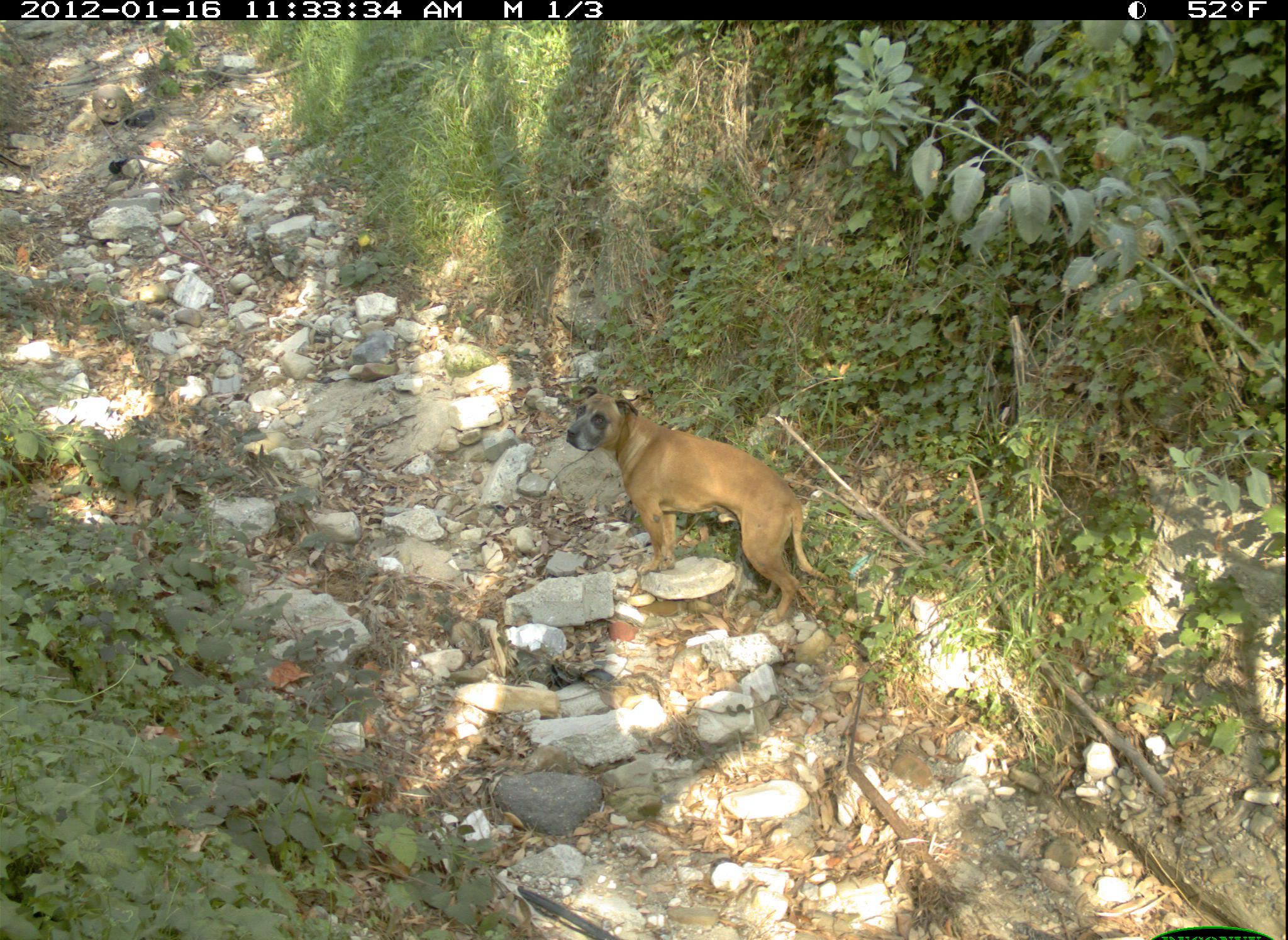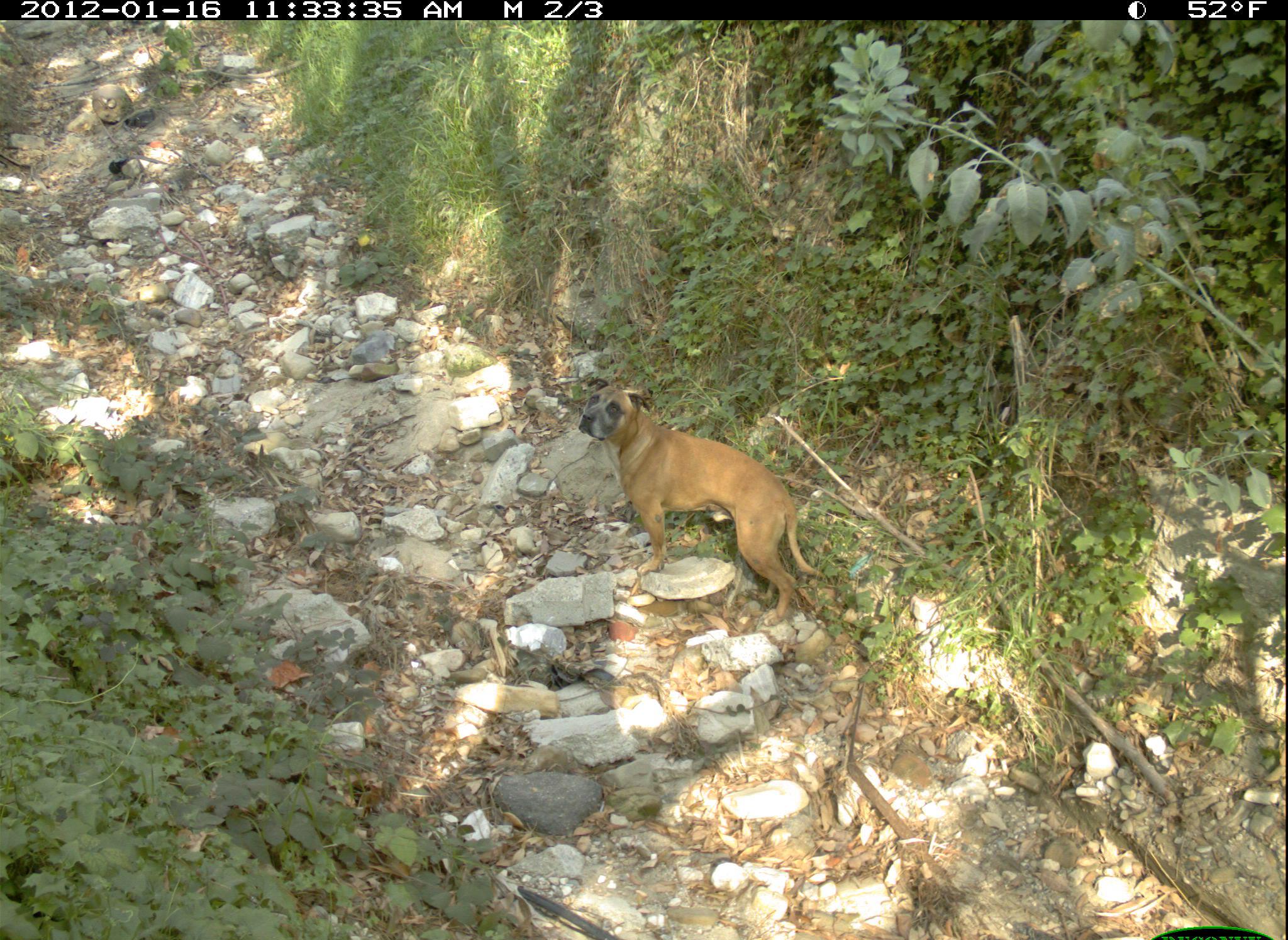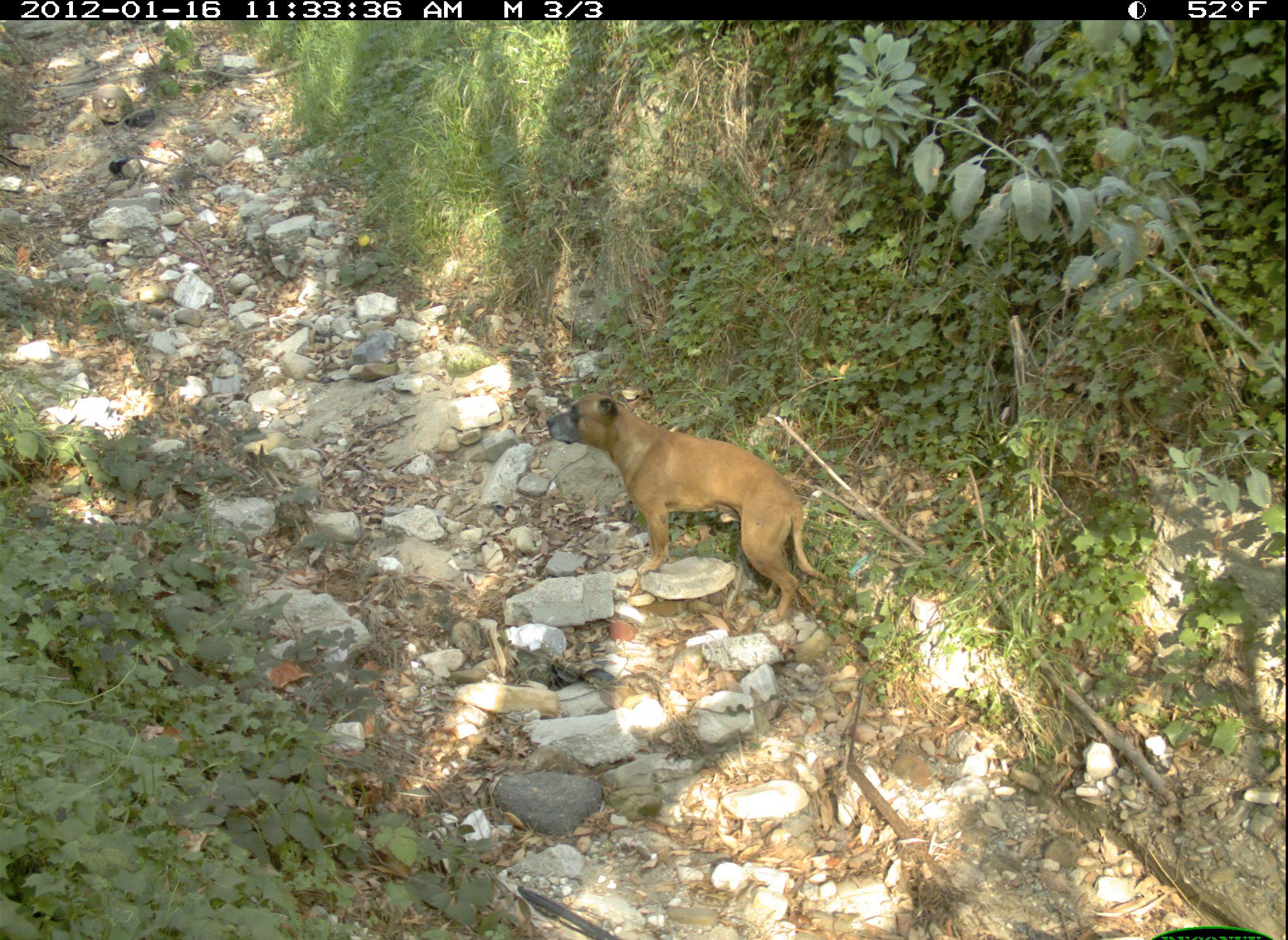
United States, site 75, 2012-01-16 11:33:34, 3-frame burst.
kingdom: Animalia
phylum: Chordata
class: Mammalia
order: Carnivora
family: Canidae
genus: Canis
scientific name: Canis familiaris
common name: domestic dog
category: dog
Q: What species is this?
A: Dog (domestic dog) (Canis familiaris).